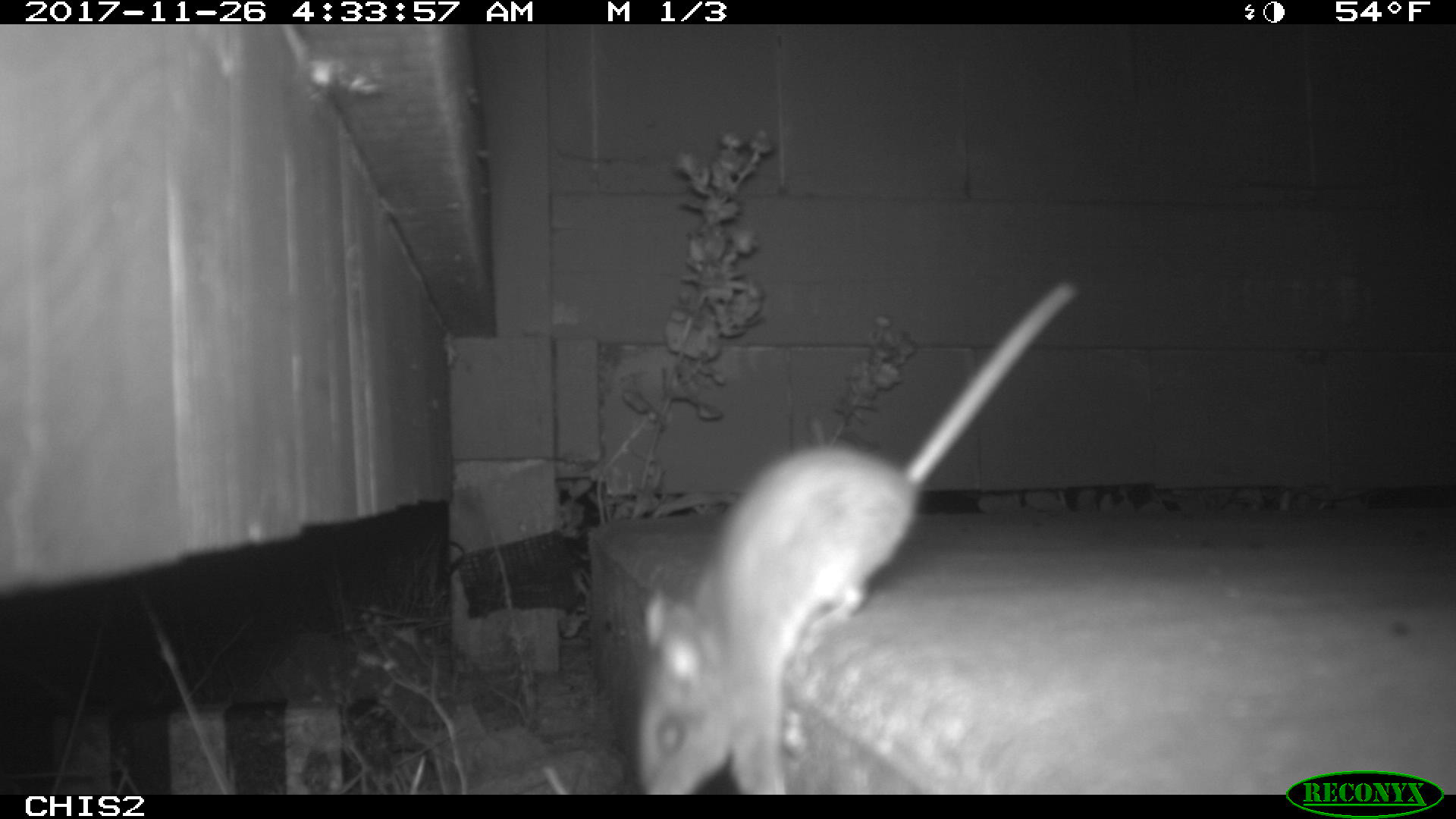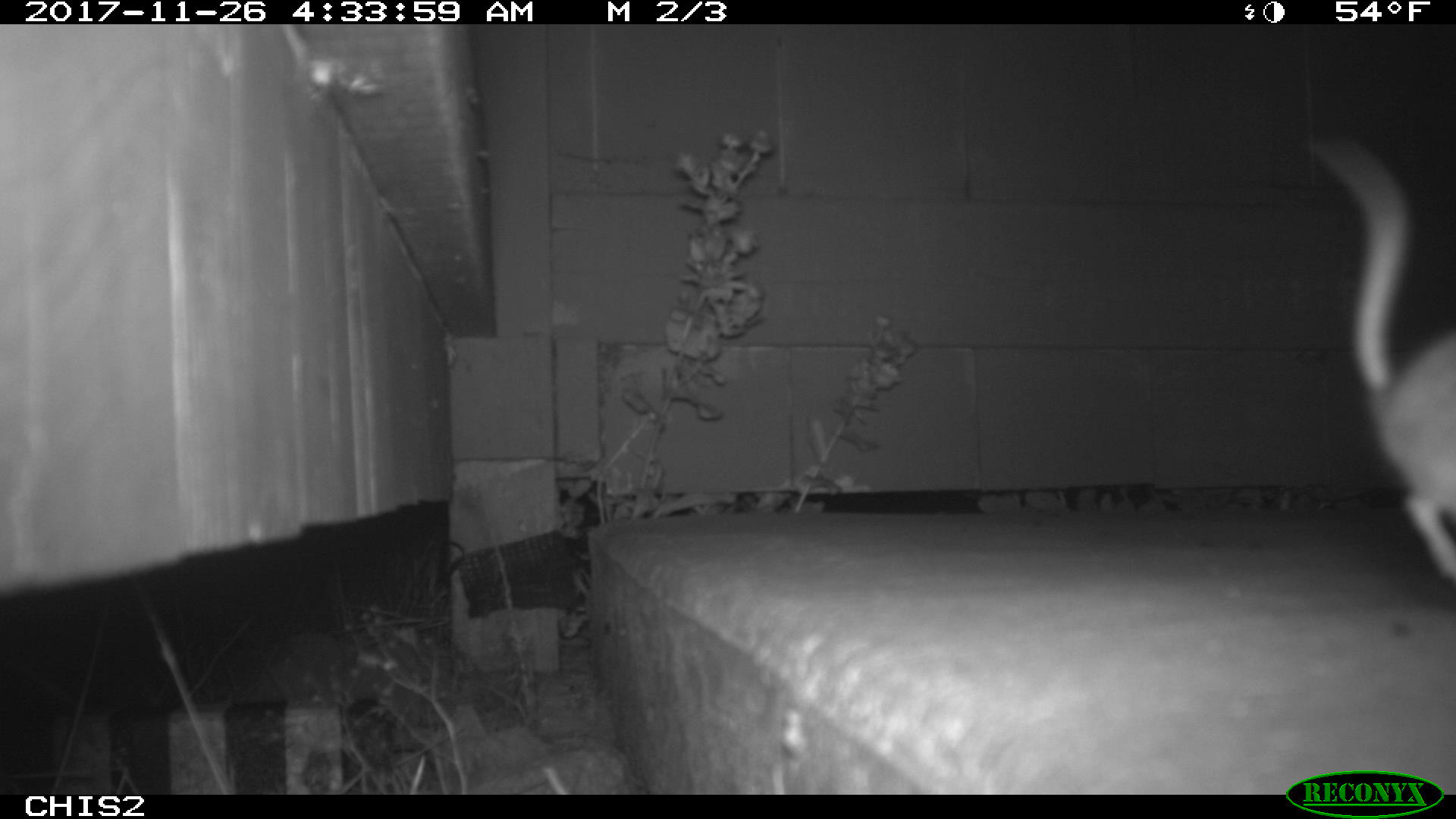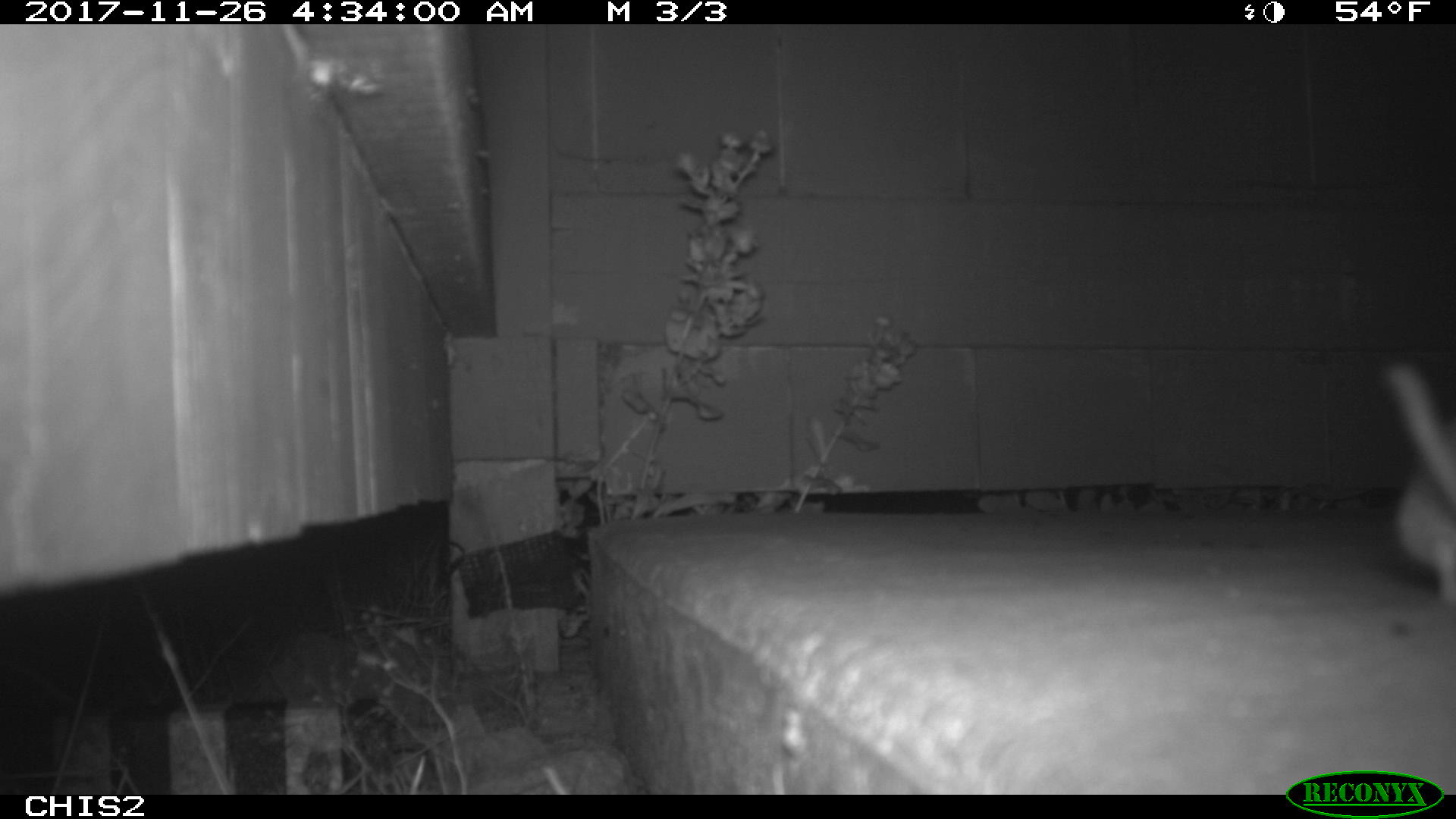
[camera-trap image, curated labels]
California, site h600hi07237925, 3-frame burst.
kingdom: Animalia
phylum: Chordata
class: Mammalia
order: Rodentia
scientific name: Rodentia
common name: rodent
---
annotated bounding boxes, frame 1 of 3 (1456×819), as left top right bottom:
rodent: 633 277 1080 794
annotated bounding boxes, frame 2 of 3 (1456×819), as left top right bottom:
rodent: 1291 134 1455 580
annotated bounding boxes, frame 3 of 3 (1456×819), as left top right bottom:
rodent: 1382 361 1455 607